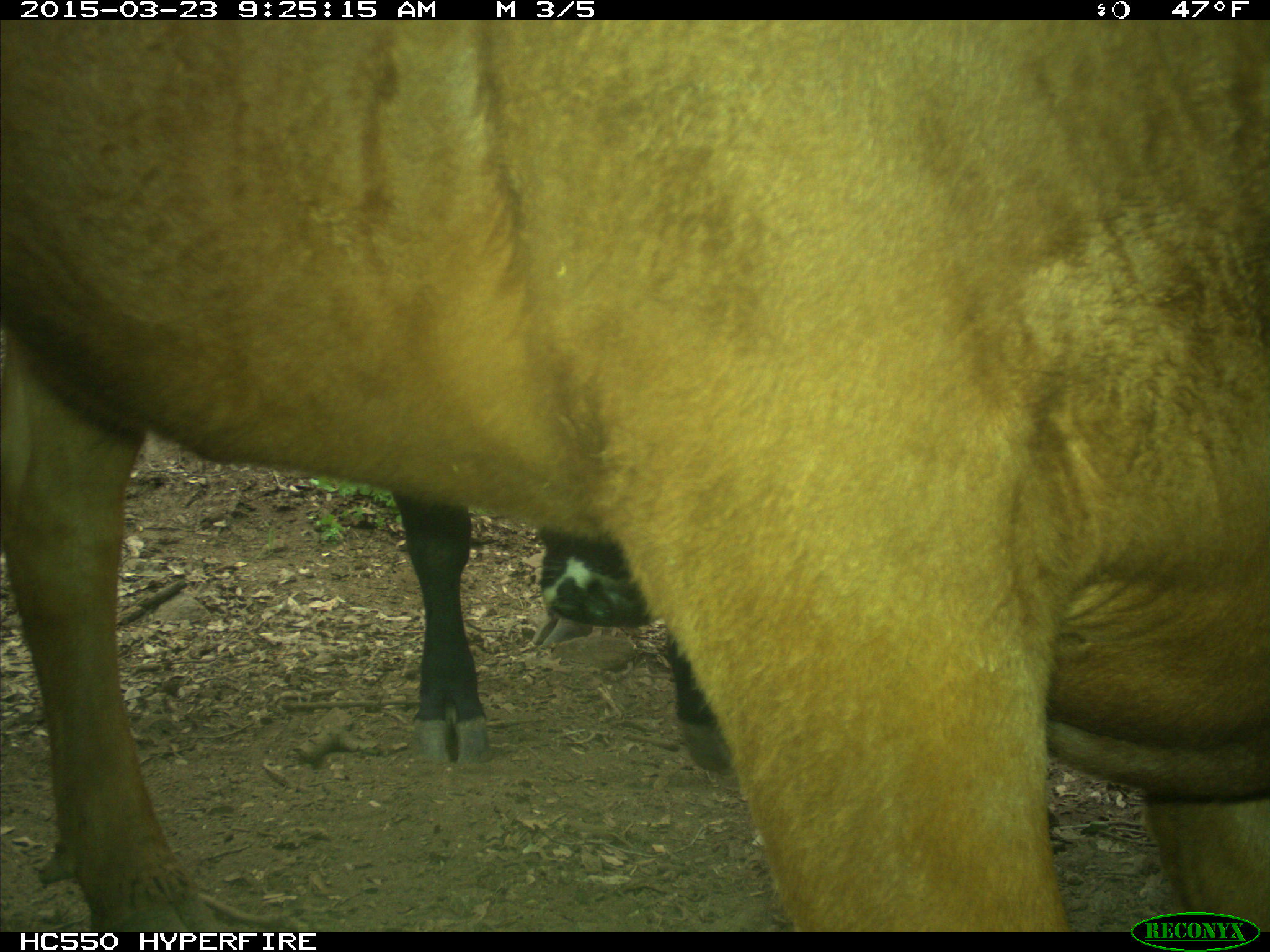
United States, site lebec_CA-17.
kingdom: Animalia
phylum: Chordata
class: Mammalia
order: Artiodactyla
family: Bovidae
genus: Bos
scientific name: Bos taurus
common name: domestic cow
Bos taurus (domestic cow).